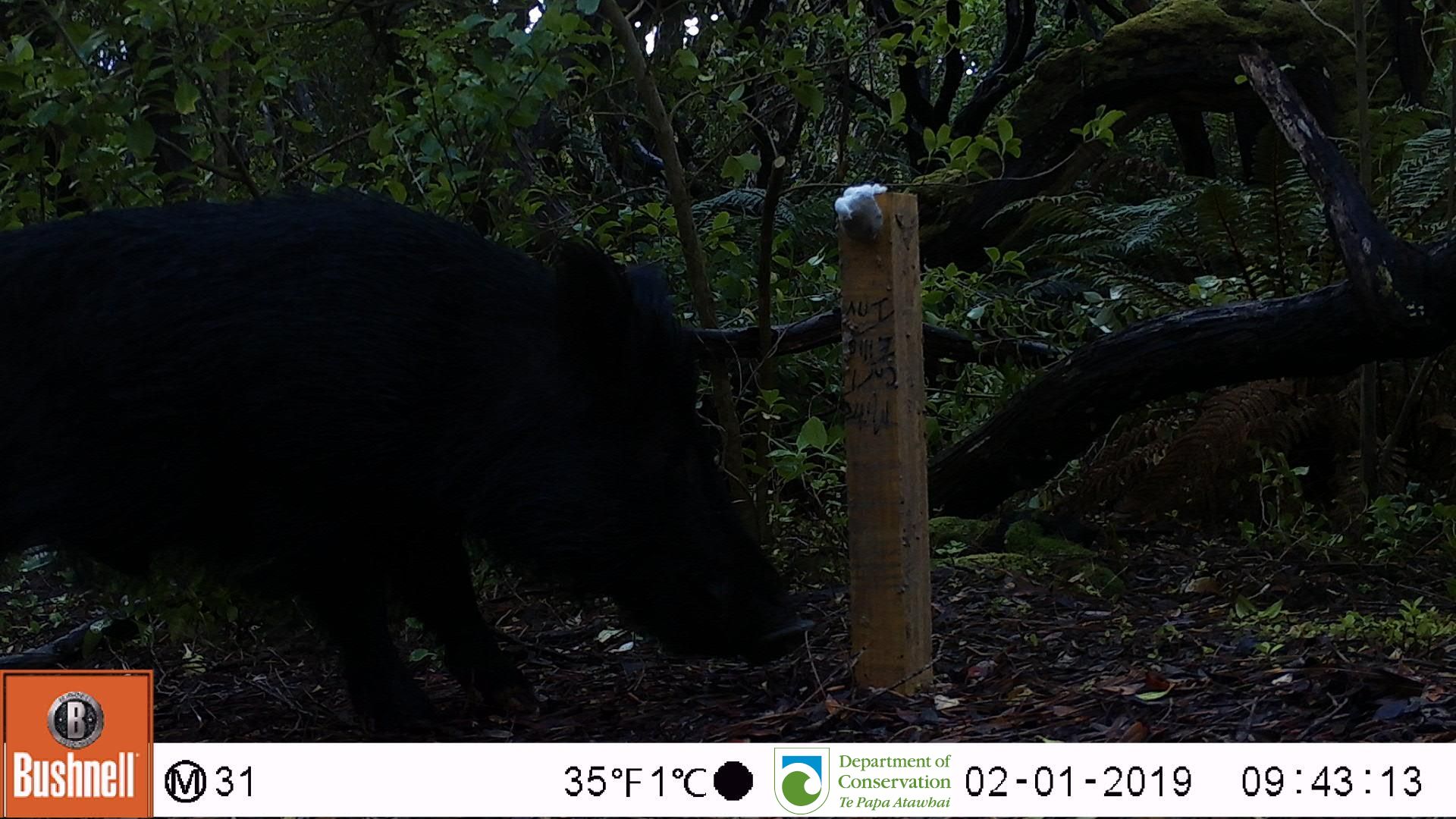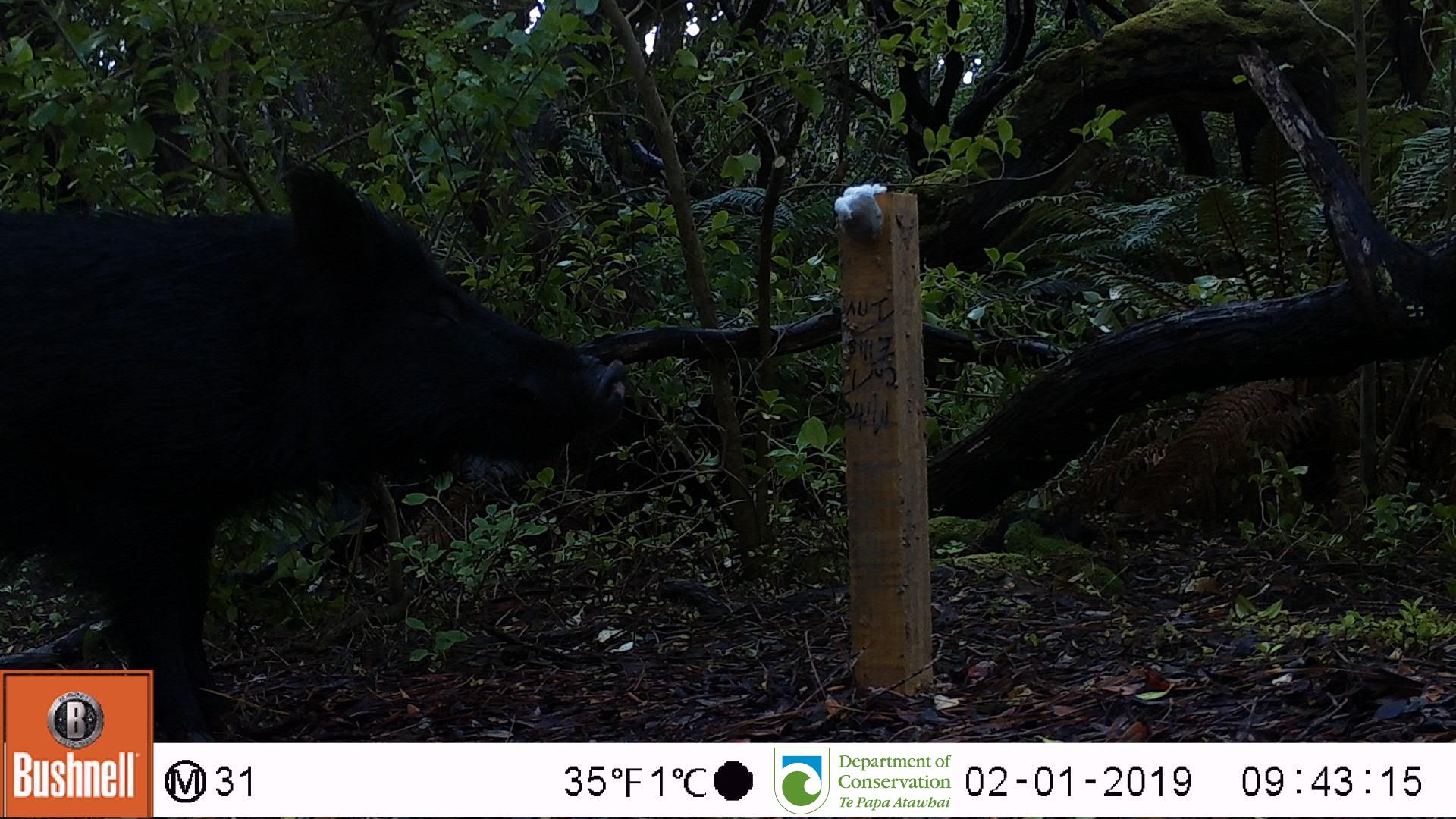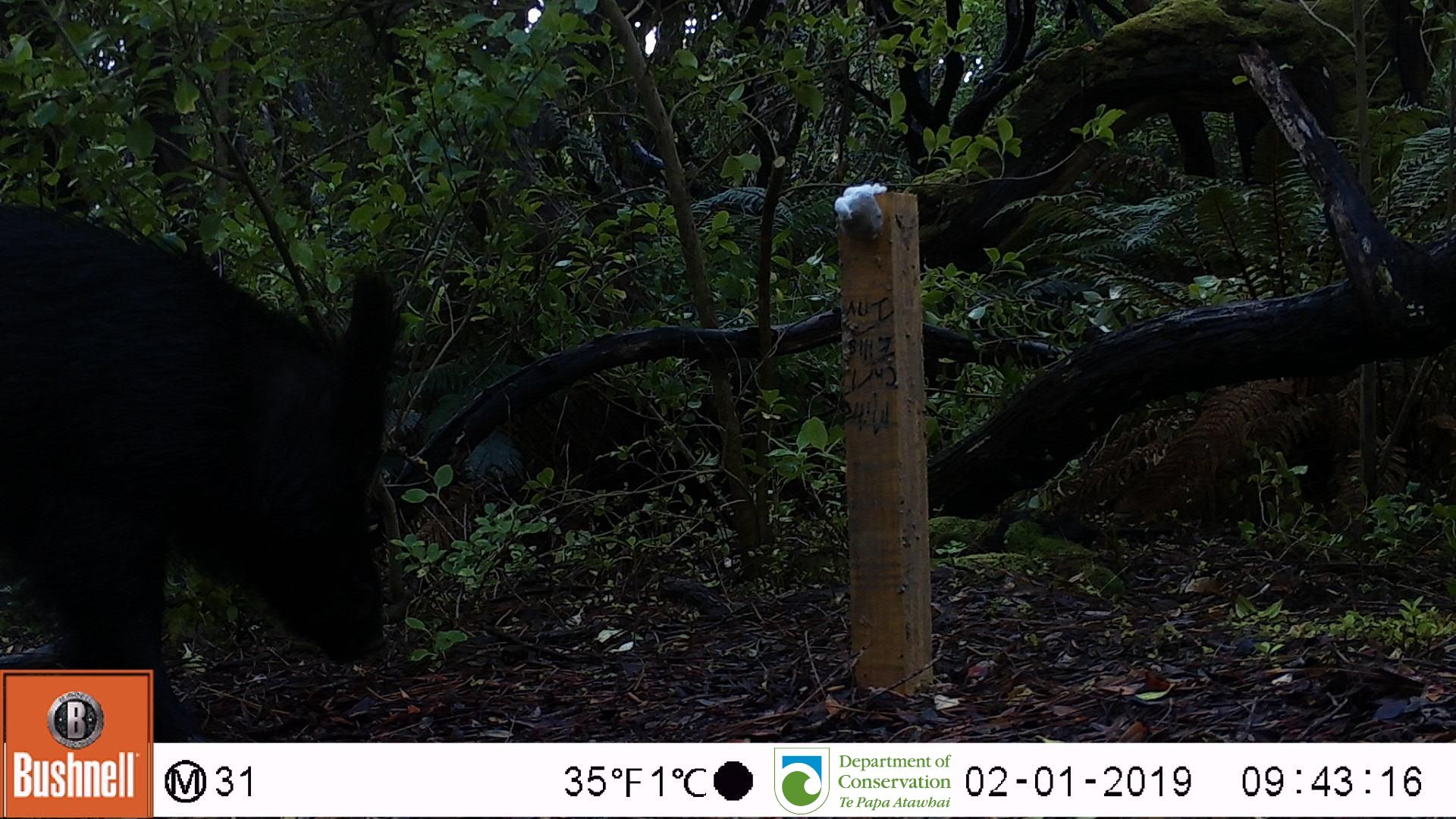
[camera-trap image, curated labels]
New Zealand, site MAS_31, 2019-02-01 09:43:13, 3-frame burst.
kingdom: Animalia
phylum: Chordata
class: Mammalia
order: Artiodactyla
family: Suidae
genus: Sus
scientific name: Sus scrofa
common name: pig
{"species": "pig (Sus scrofa)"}